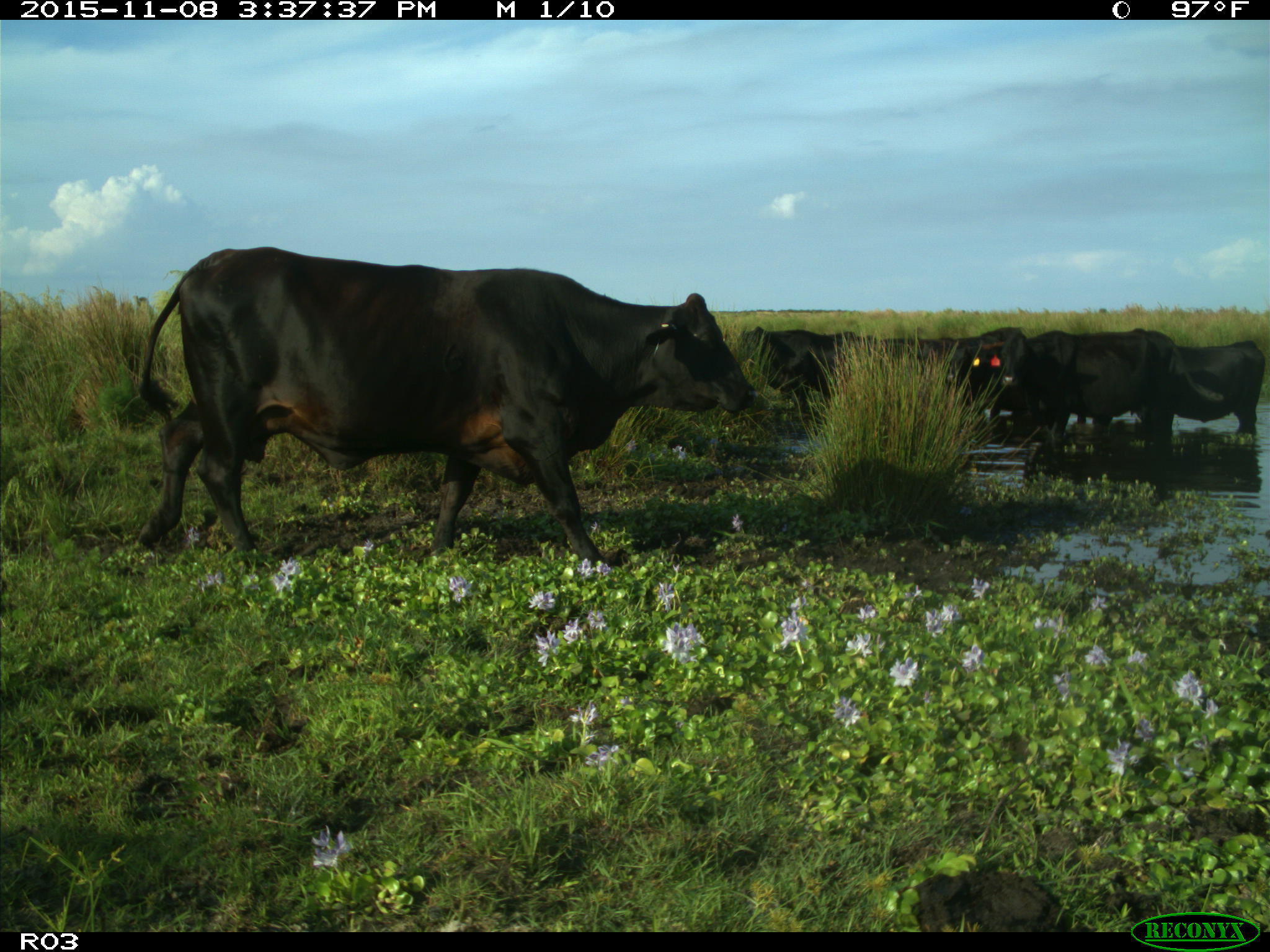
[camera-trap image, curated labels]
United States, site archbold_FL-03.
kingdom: Animalia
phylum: Chordata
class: Mammalia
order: Artiodactyla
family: Bovidae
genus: Bos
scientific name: Bos taurus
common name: domestic cow